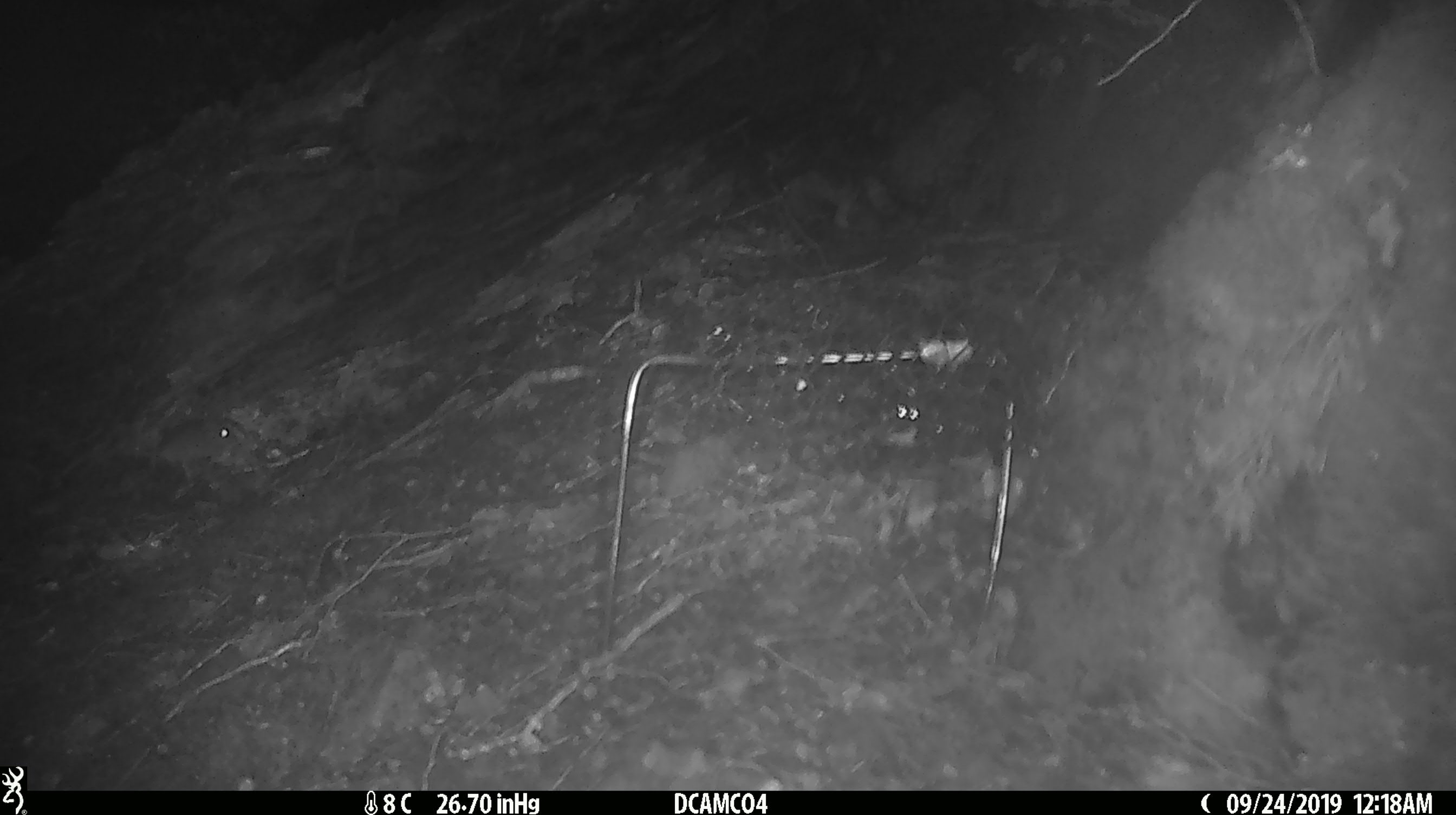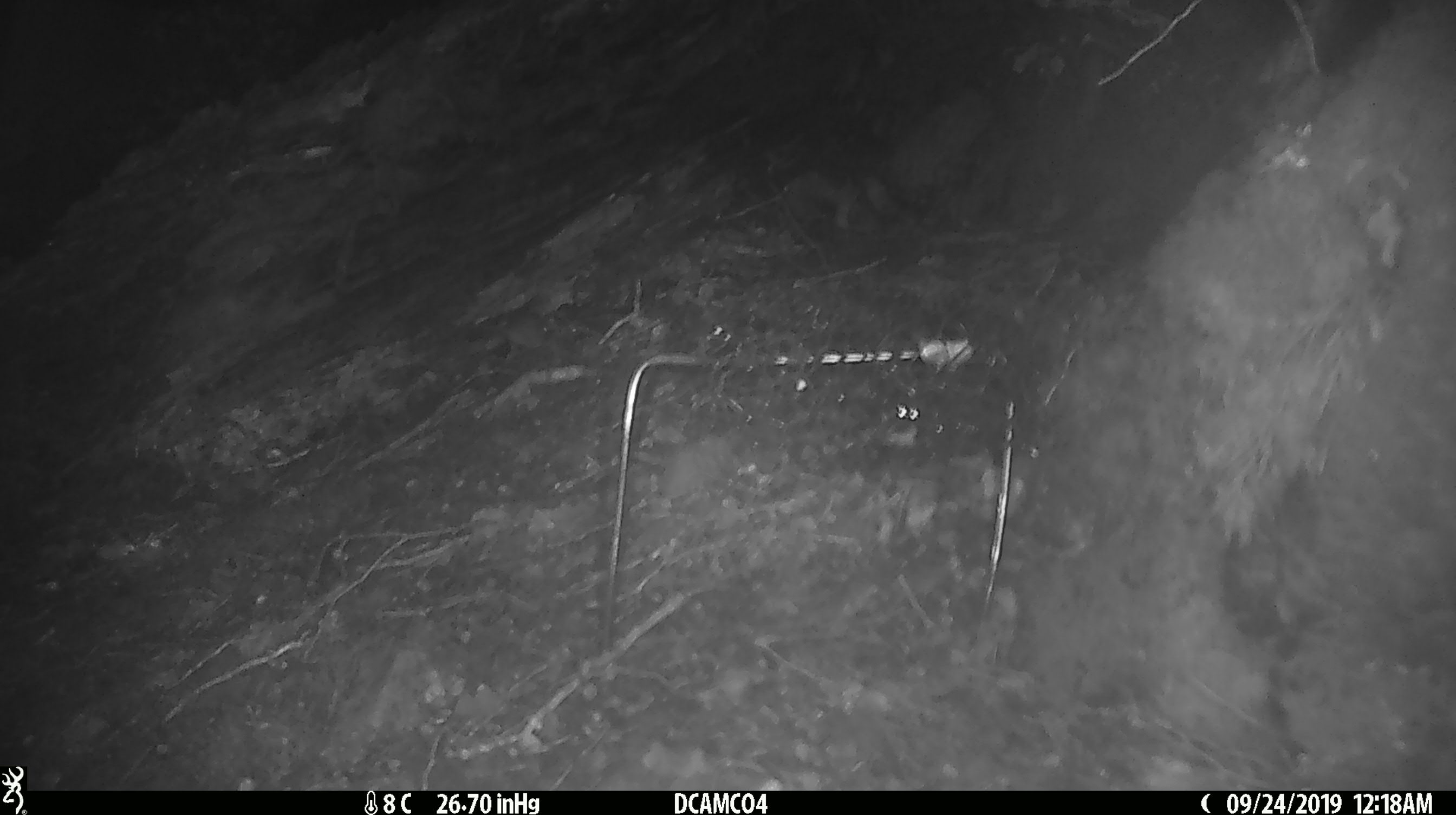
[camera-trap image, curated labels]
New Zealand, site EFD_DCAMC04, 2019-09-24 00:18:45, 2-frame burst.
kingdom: Animalia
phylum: Chordata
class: Mammalia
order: Rodentia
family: Muridae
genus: Mus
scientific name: Mus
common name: mouse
Mouse (Mus).